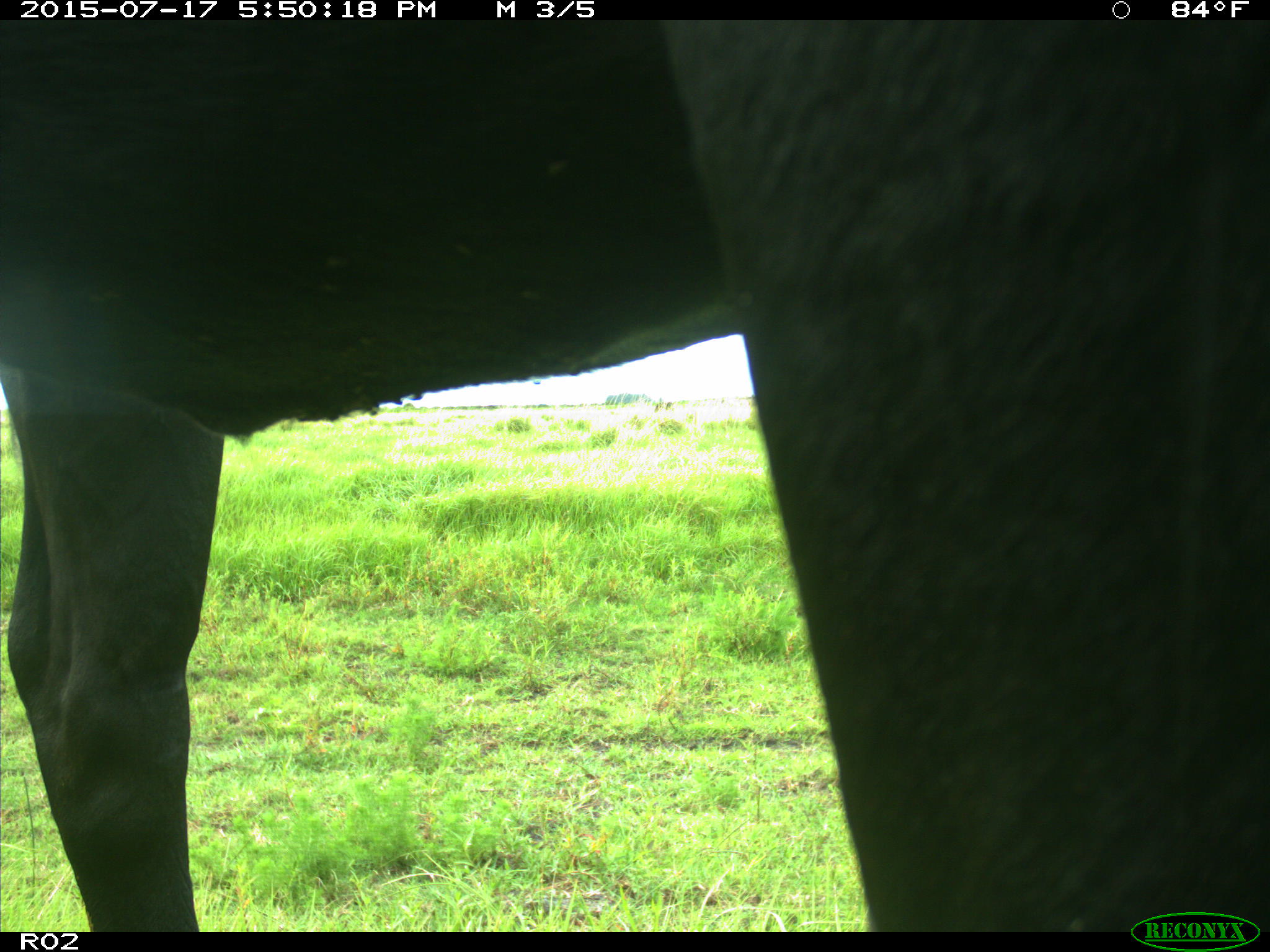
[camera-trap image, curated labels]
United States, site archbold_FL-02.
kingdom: Animalia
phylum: Chordata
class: Mammalia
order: Artiodactyla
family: Bovidae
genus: Bos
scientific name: Bos taurus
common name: domestic cow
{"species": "Bos taurus (domestic cow)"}